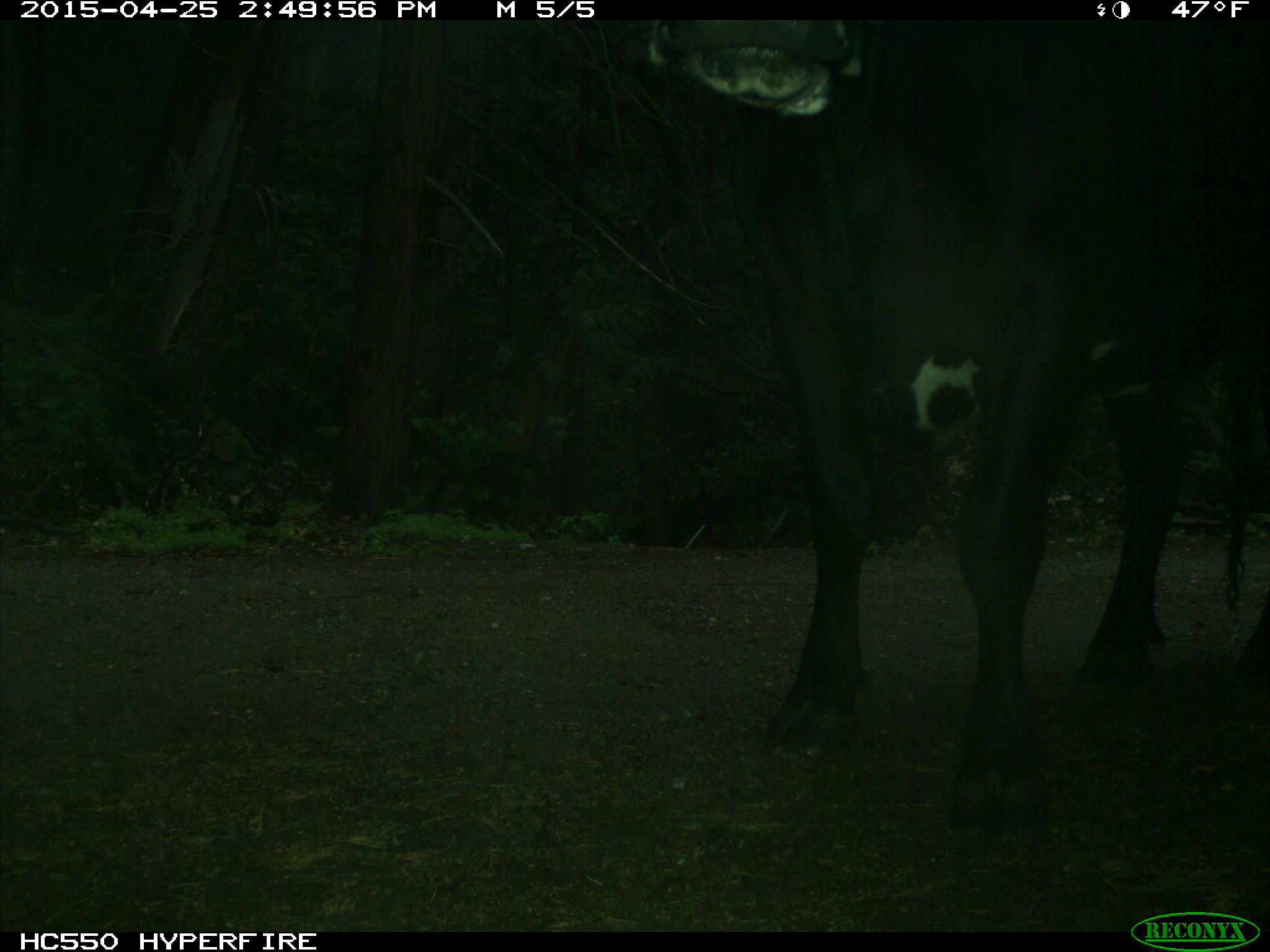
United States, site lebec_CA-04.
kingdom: Animalia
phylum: Chordata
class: Mammalia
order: Artiodactyla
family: Bovidae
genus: Bos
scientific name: Bos taurus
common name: domestic cow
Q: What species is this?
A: Bos taurus (domestic cow).